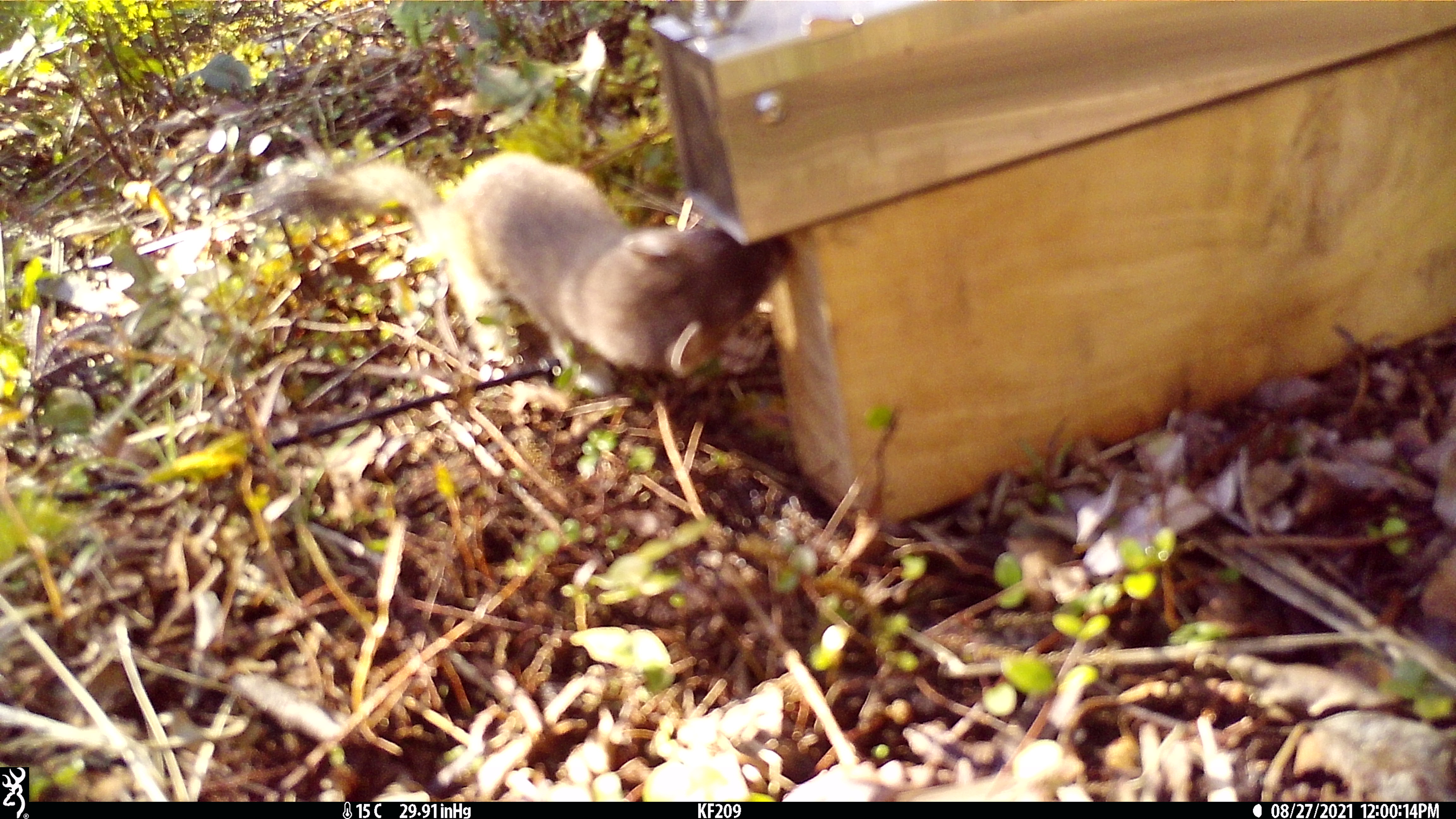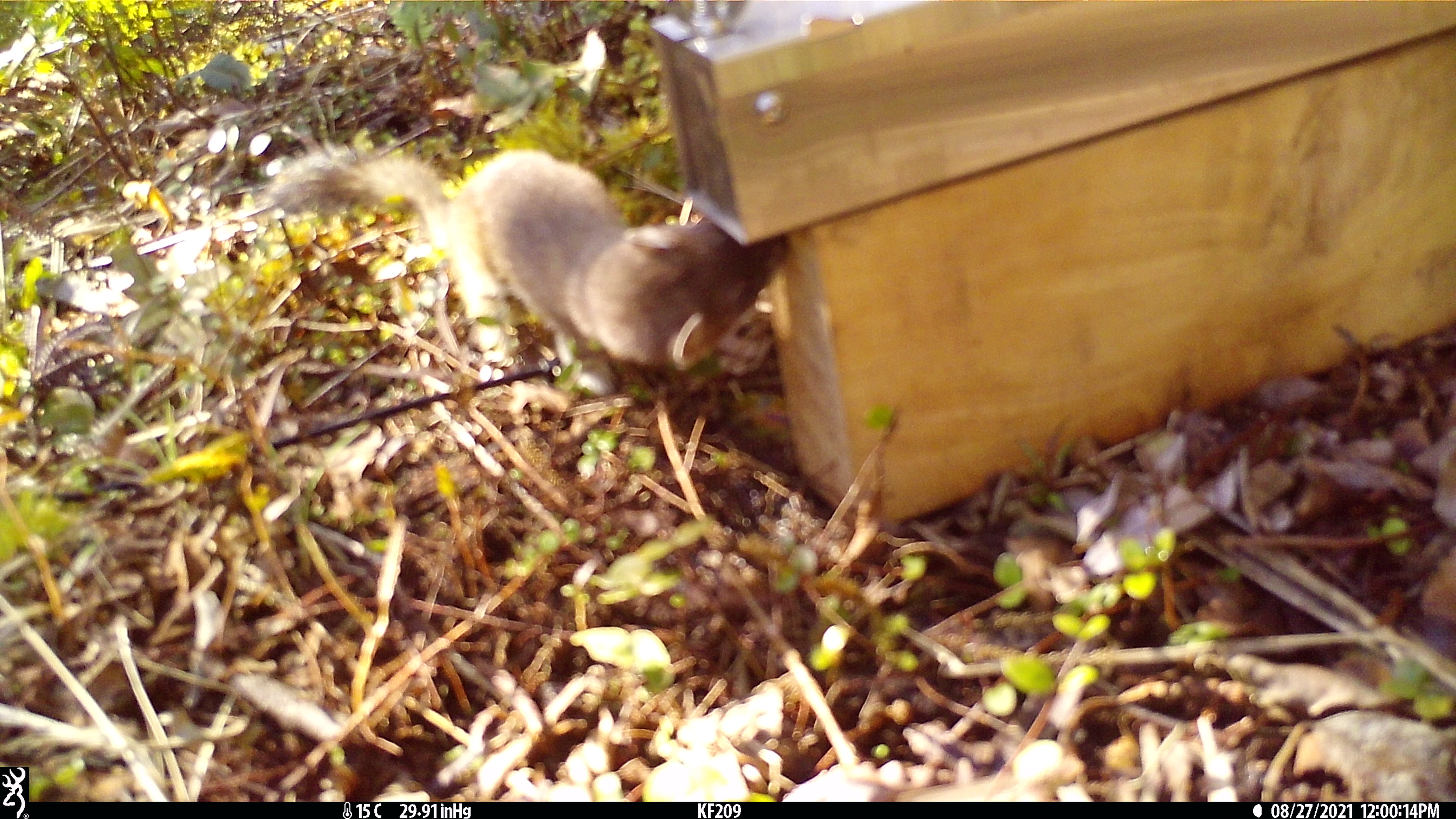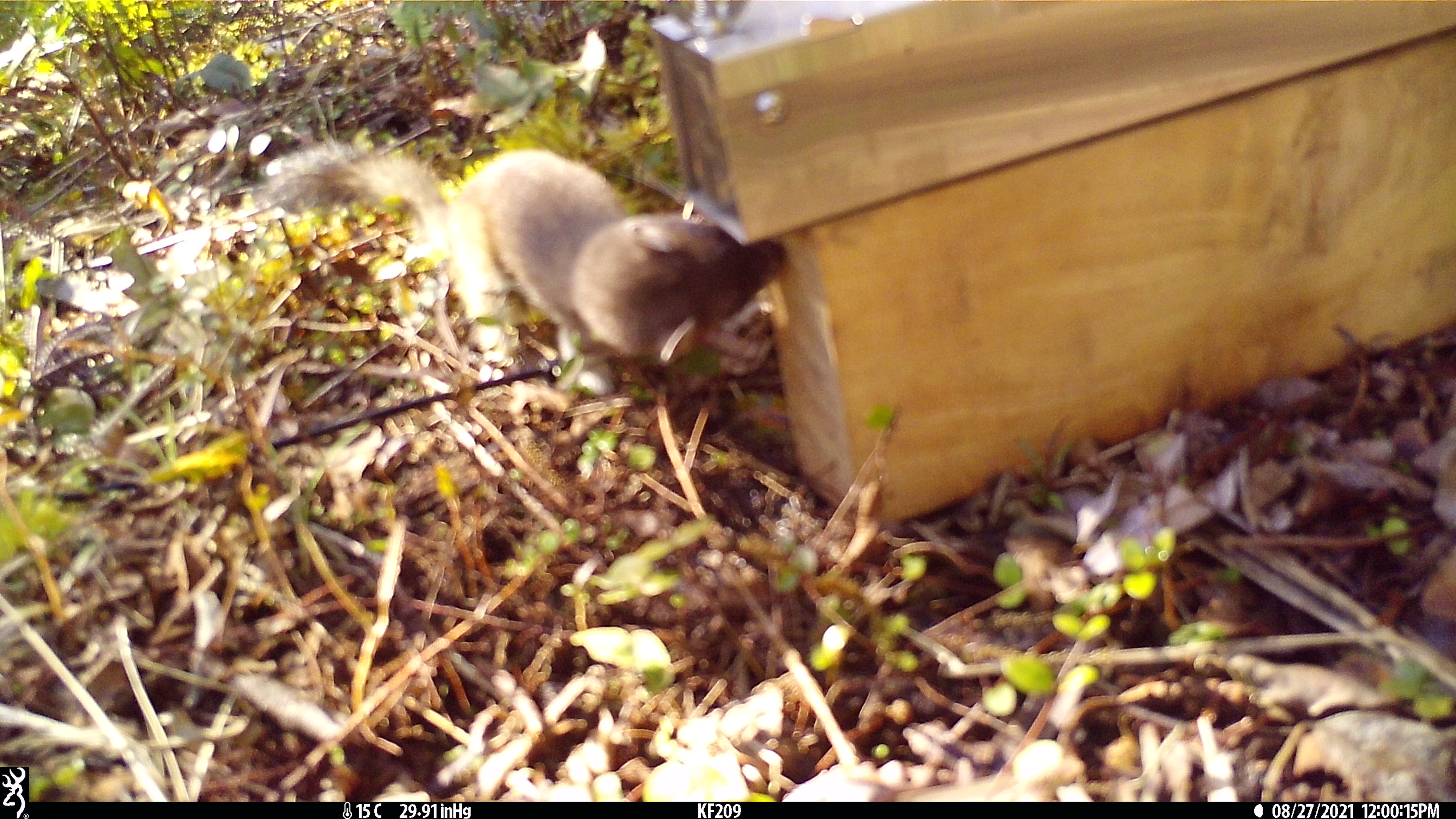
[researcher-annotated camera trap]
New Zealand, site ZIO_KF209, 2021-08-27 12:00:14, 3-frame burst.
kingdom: Animalia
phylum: Chordata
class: Mammalia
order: Carnivora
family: Mustelidae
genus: Mustela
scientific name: Mustela erminea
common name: stoat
Stoat (Mustela erminea).